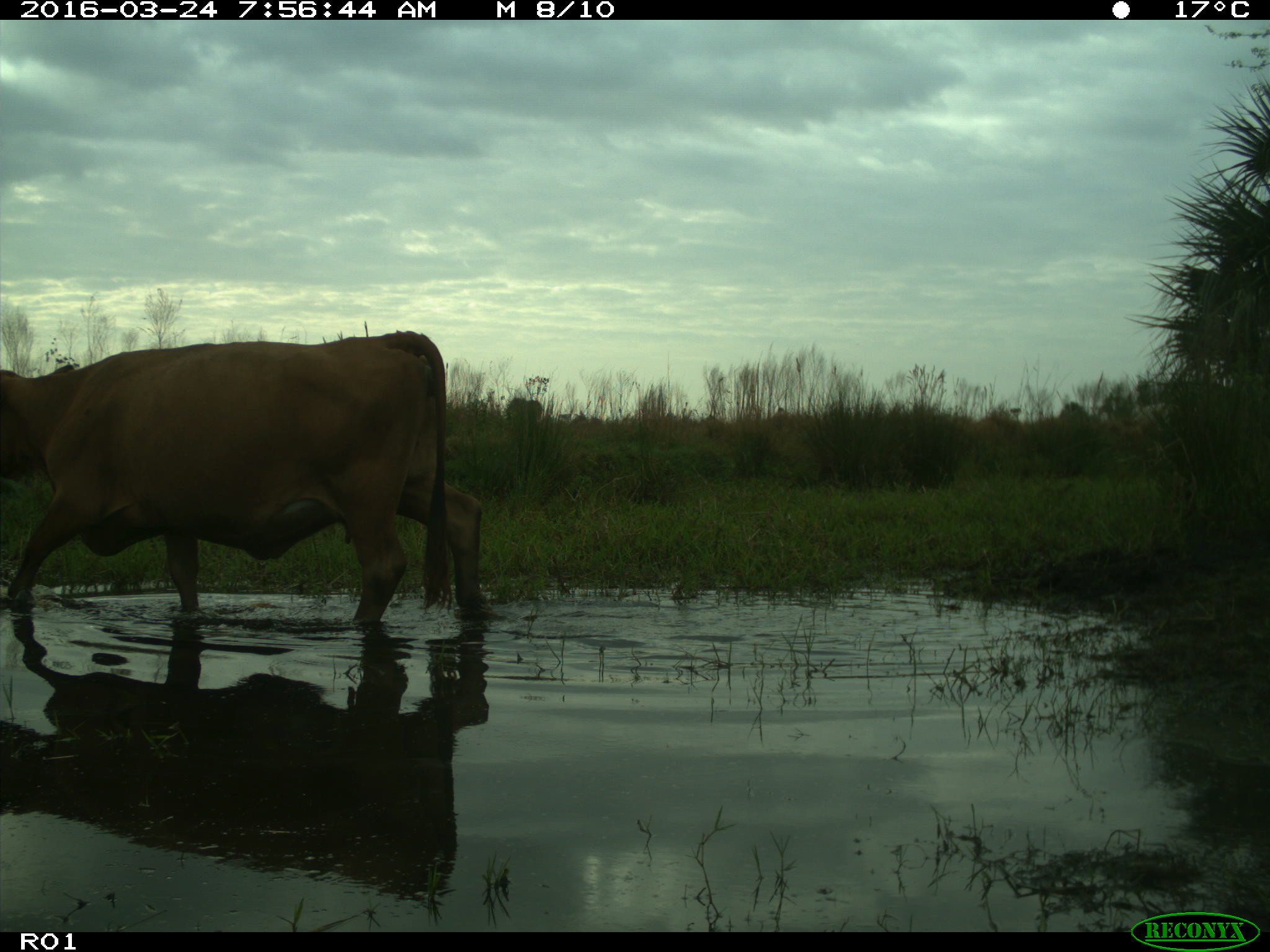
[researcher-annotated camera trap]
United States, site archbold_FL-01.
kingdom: Animalia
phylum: Chordata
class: Mammalia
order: Artiodactyla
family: Bovidae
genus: Bos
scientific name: Bos taurus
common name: domestic cow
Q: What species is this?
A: Bos taurus (domestic cow).